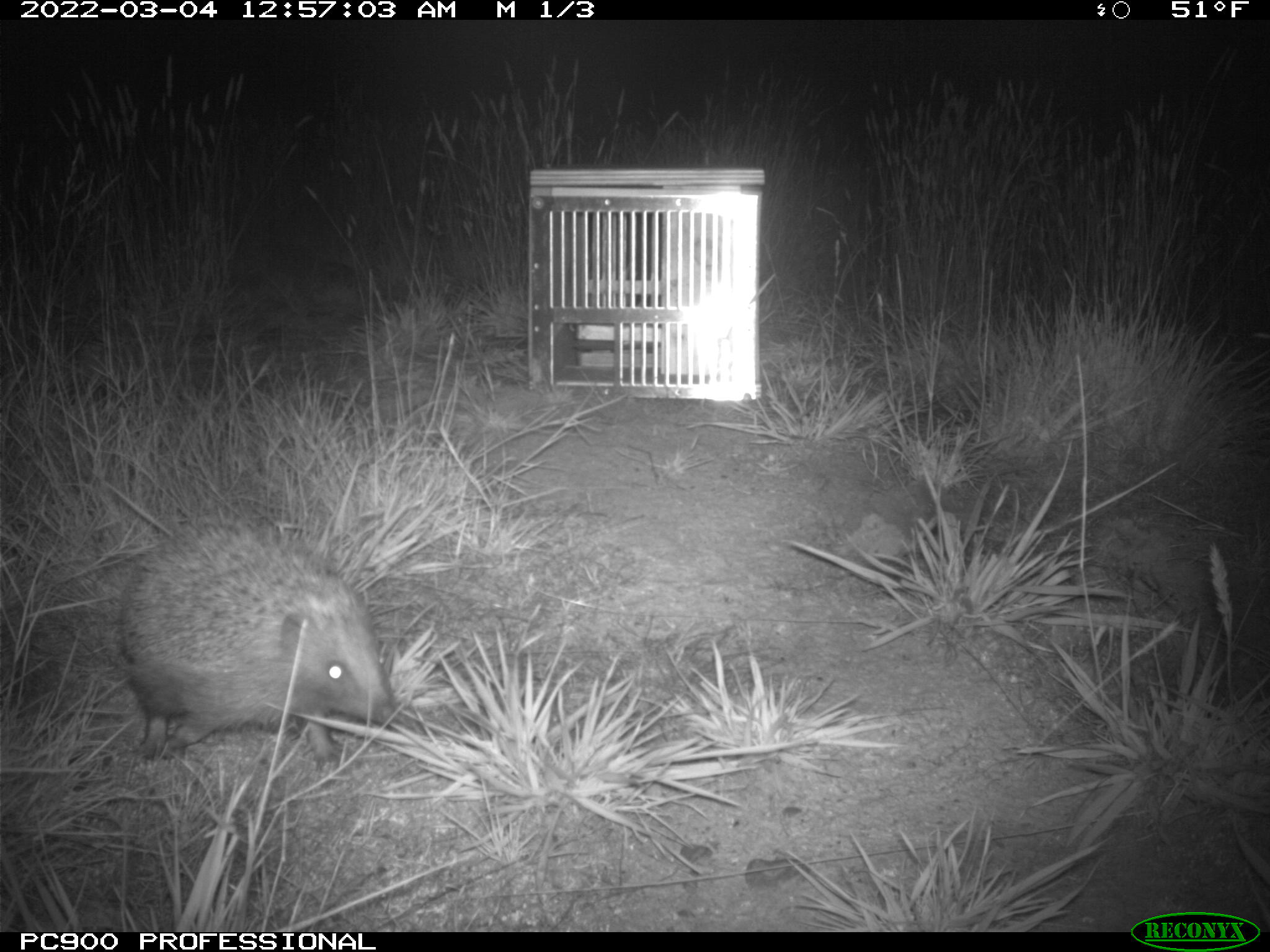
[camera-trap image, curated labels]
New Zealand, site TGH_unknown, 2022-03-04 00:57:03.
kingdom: Animalia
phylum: Chordata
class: Mammalia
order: Eulipotyphla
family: Erinaceidae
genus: Erinaceus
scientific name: Erinaceus europaeus europaeus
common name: european hedgehog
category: hedgehog